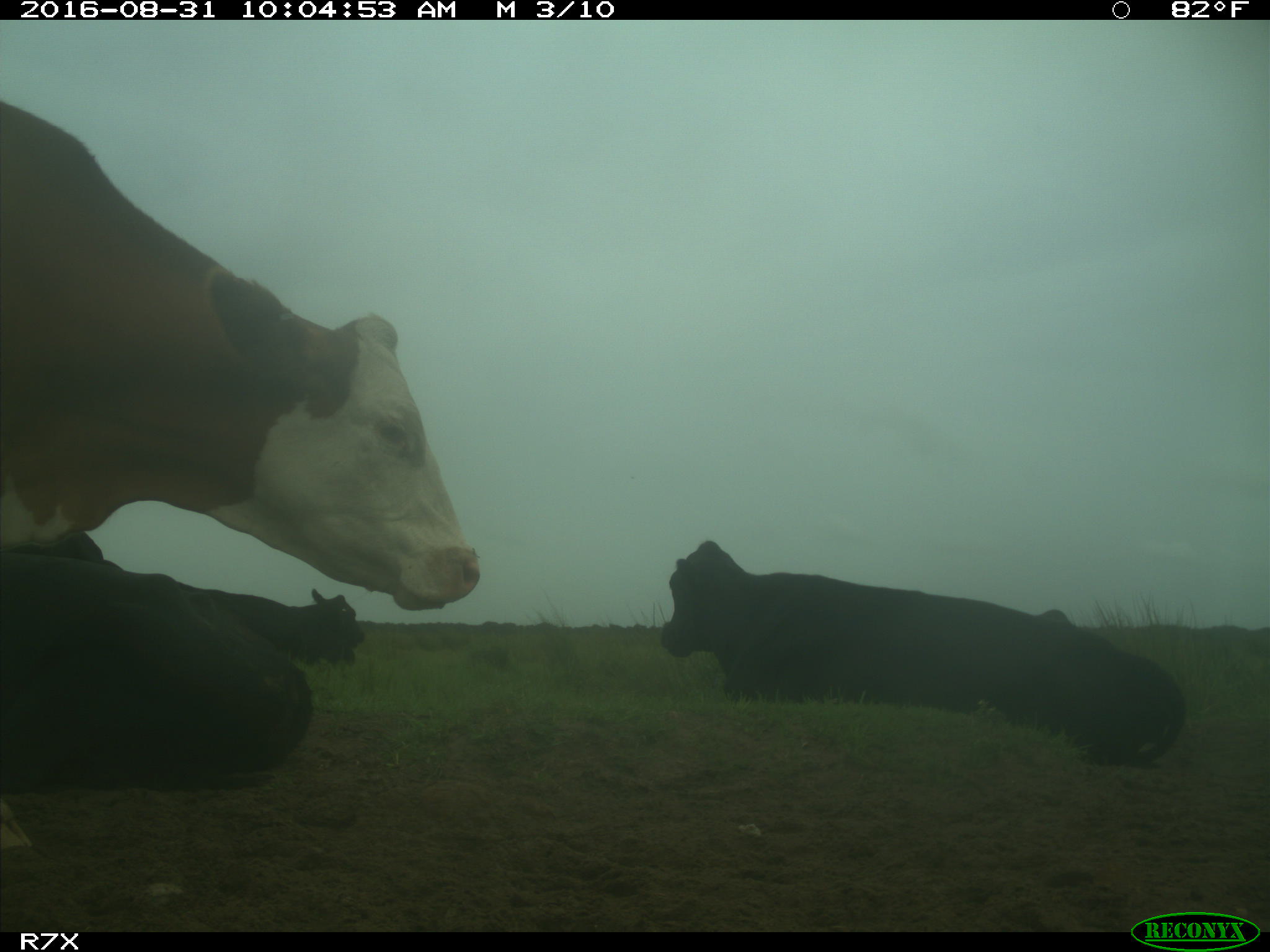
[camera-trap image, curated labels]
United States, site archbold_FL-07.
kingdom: Animalia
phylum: Chordata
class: Mammalia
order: Artiodactyla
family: Bovidae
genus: Bos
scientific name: Bos taurus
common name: domestic cow